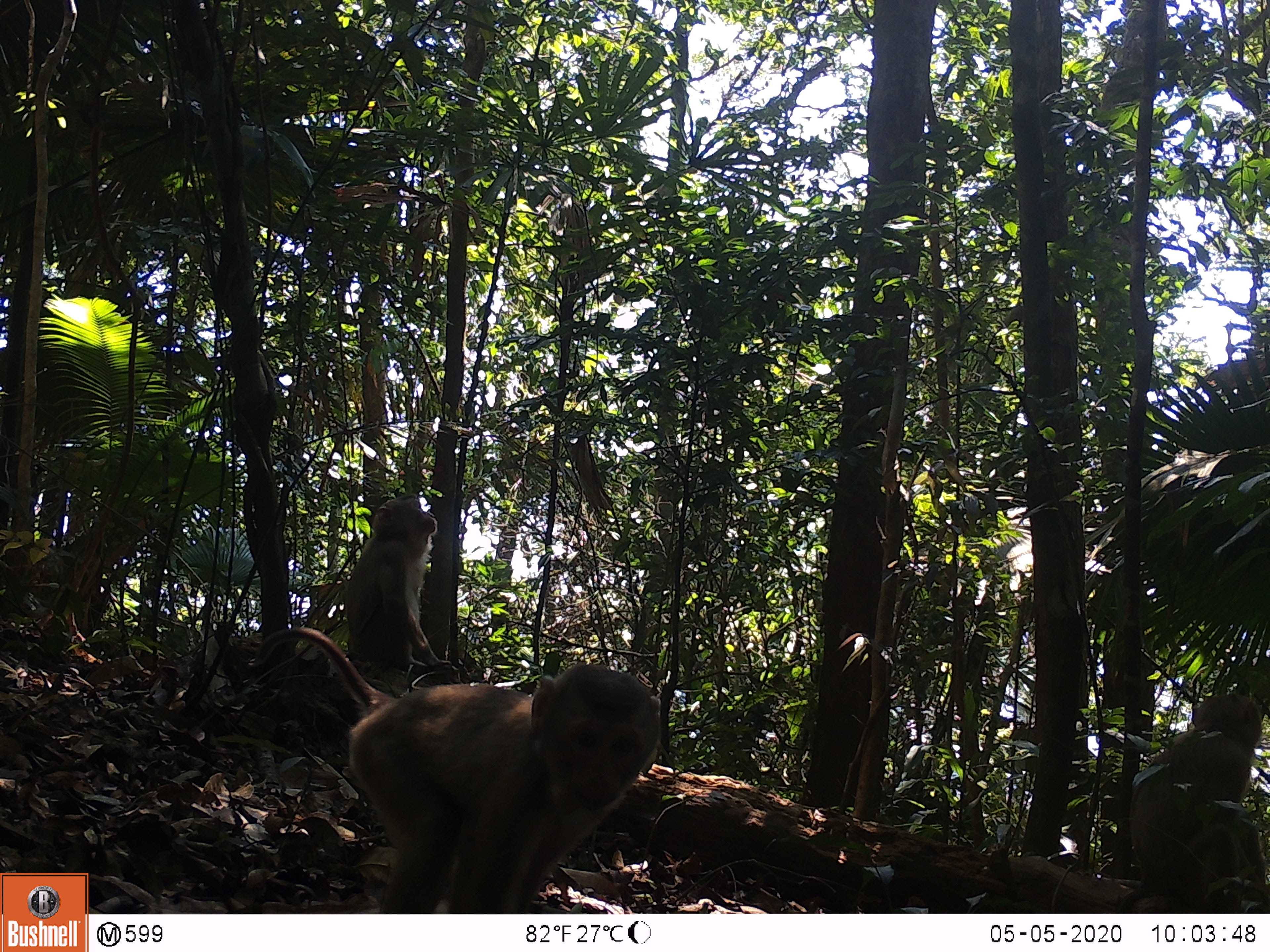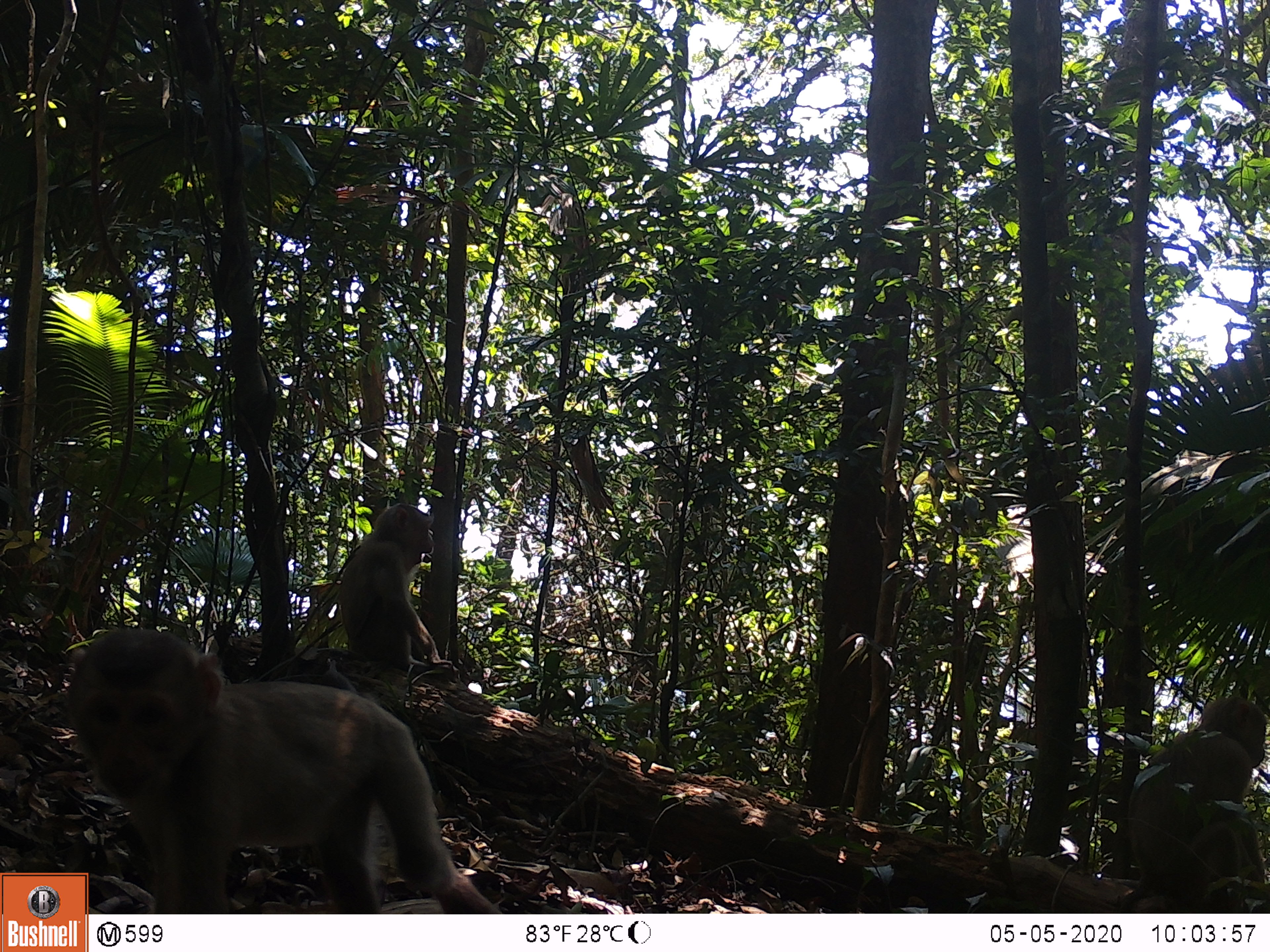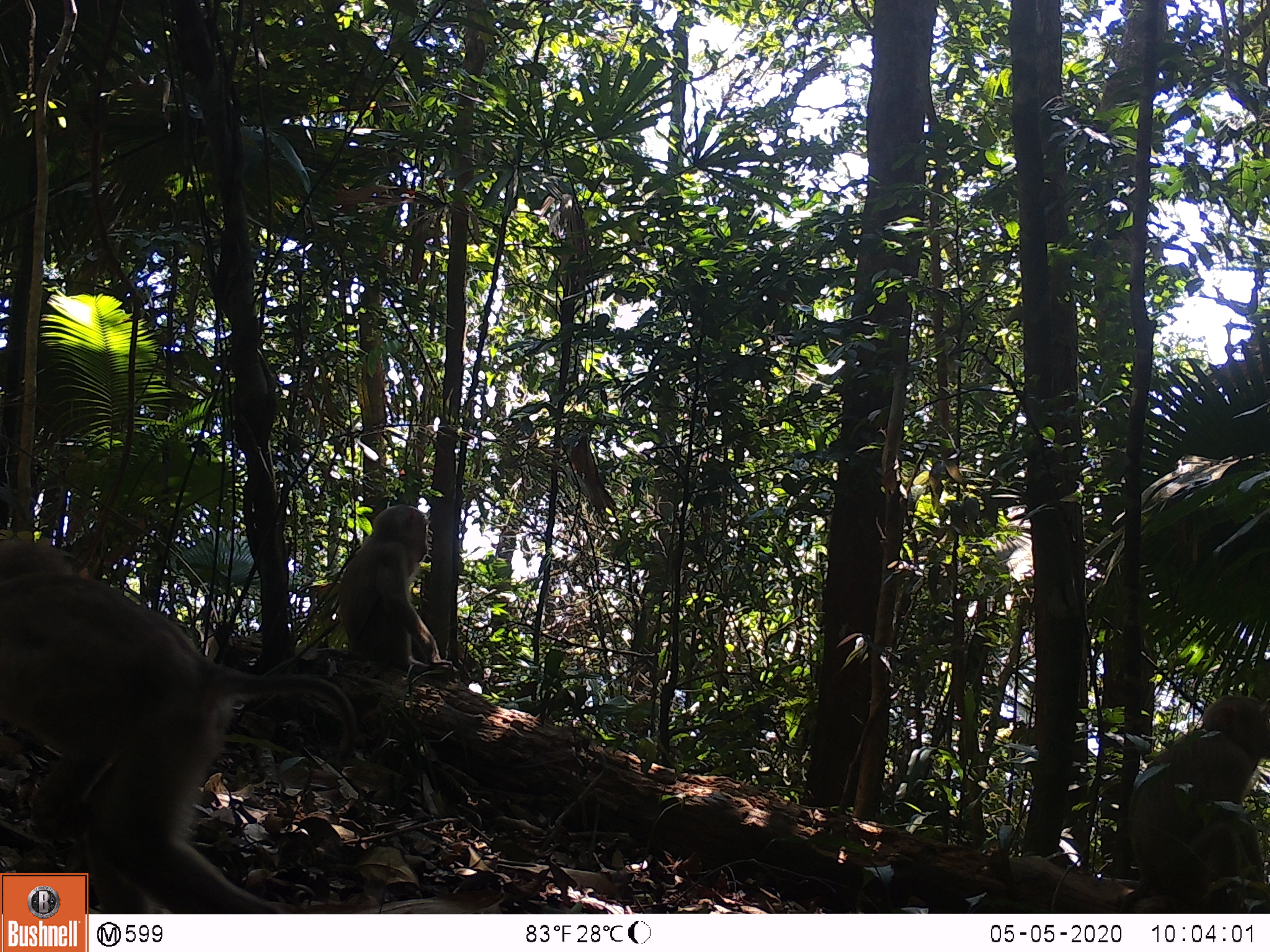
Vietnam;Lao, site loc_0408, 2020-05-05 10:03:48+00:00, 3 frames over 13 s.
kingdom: Animalia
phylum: Chordata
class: Mammalia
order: Primates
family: Cercopithecidae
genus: Macaca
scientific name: Macaca nemestrina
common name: pig-tailed macaque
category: pig tailed macaque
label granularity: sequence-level